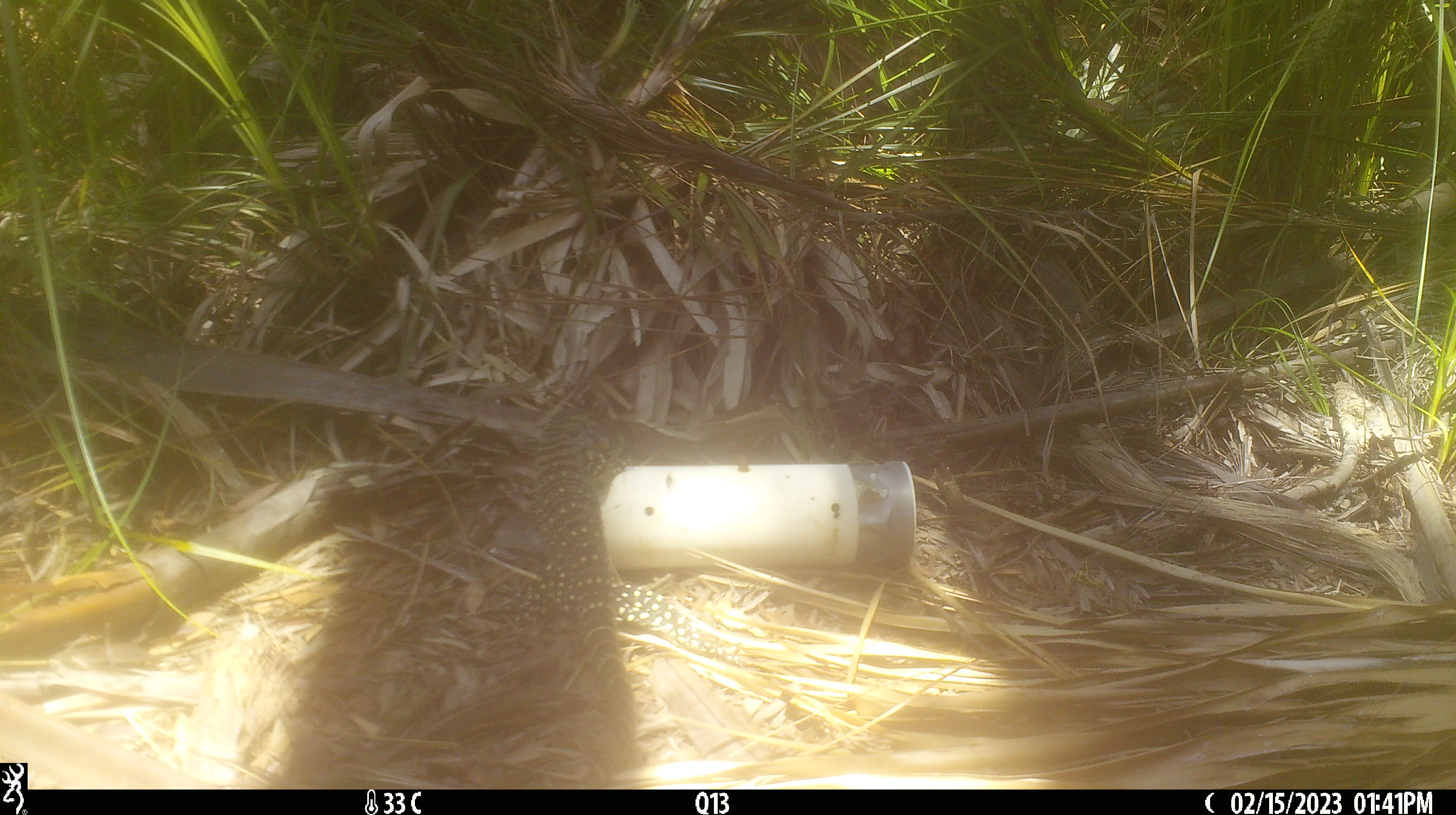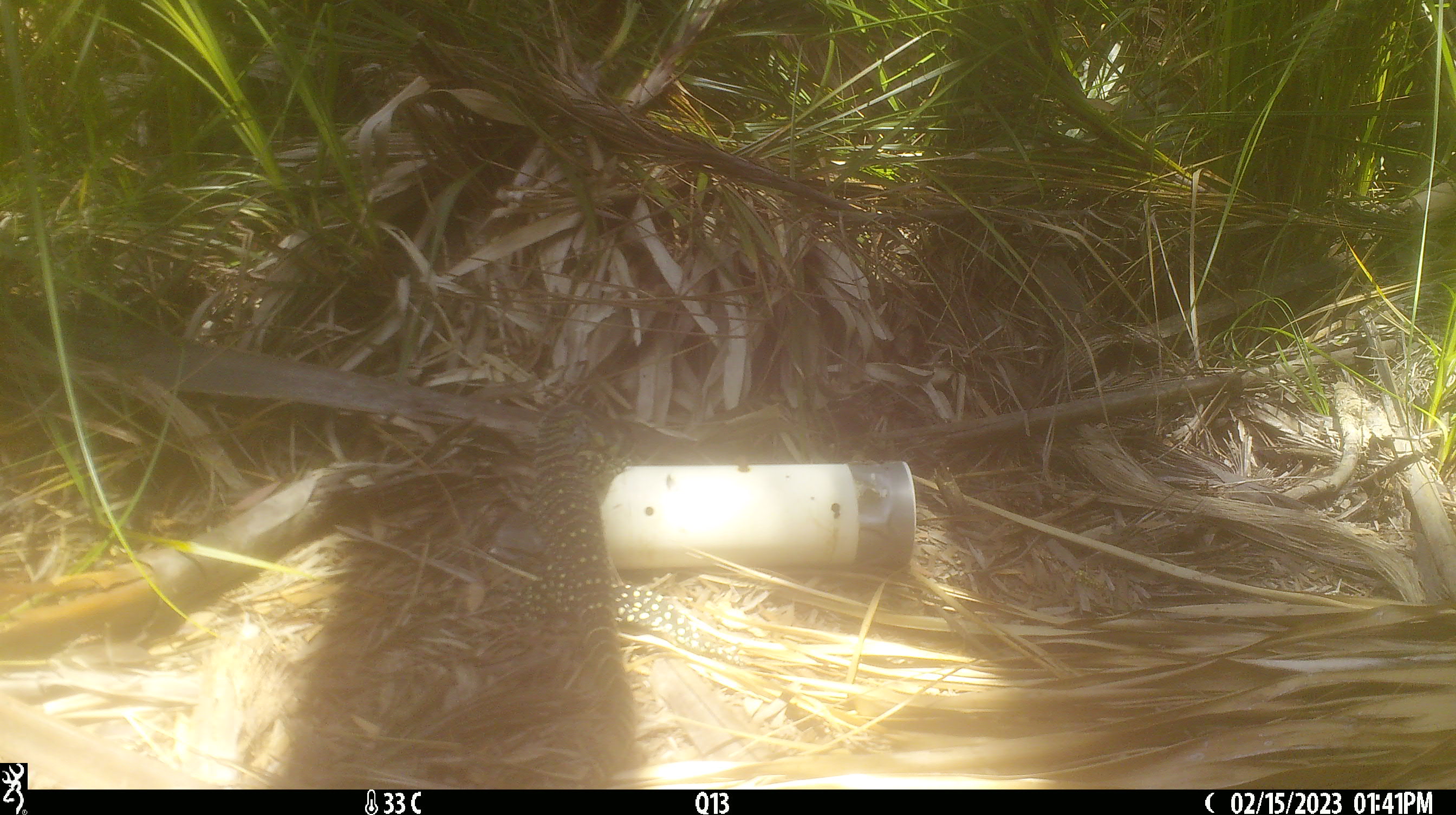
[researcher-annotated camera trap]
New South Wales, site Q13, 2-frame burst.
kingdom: Animalia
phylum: Chordata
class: Reptilia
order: Squamata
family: Varanidae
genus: Varanus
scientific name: Varanus varius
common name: lace monitor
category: goanna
Goanna (lace monitor) (Varanus varius).